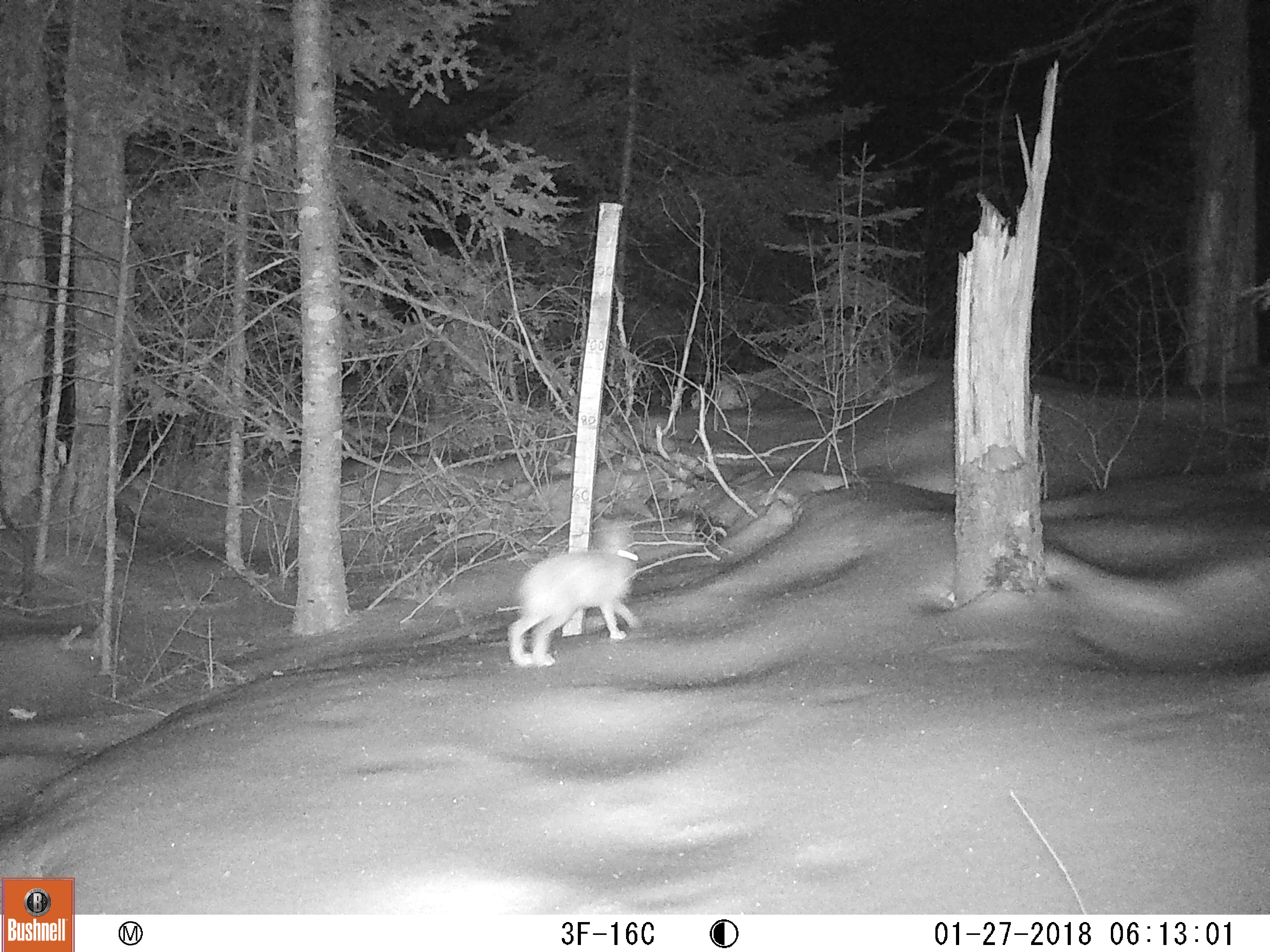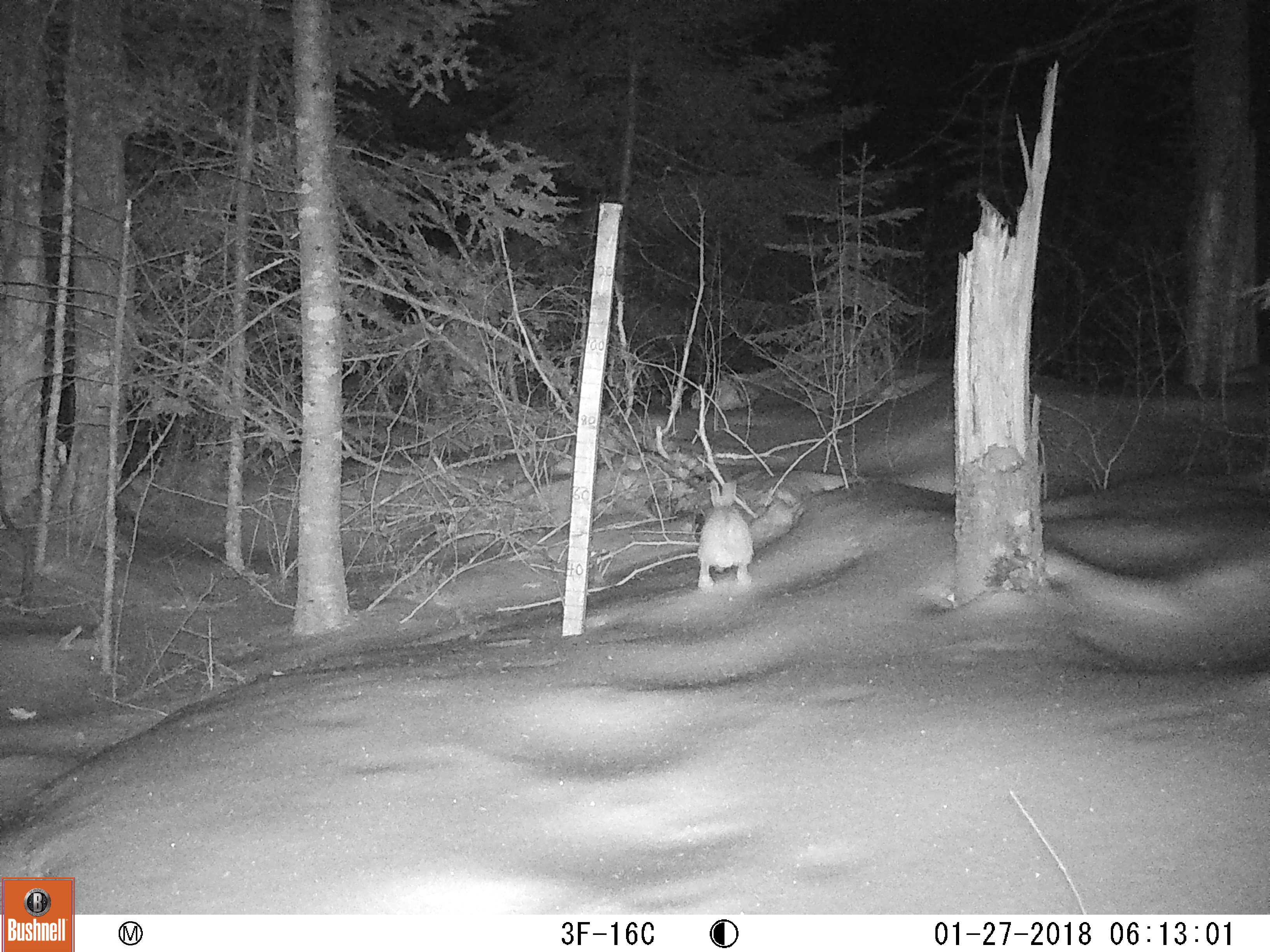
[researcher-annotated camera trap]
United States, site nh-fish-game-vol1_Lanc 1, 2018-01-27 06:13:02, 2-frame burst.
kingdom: Animalia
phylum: Chordata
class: Mammalia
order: Lagomorpha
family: Leporidae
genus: Lepus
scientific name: Lepus americanus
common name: snowshoe hare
Snowshoe hare (Lepus americanus).